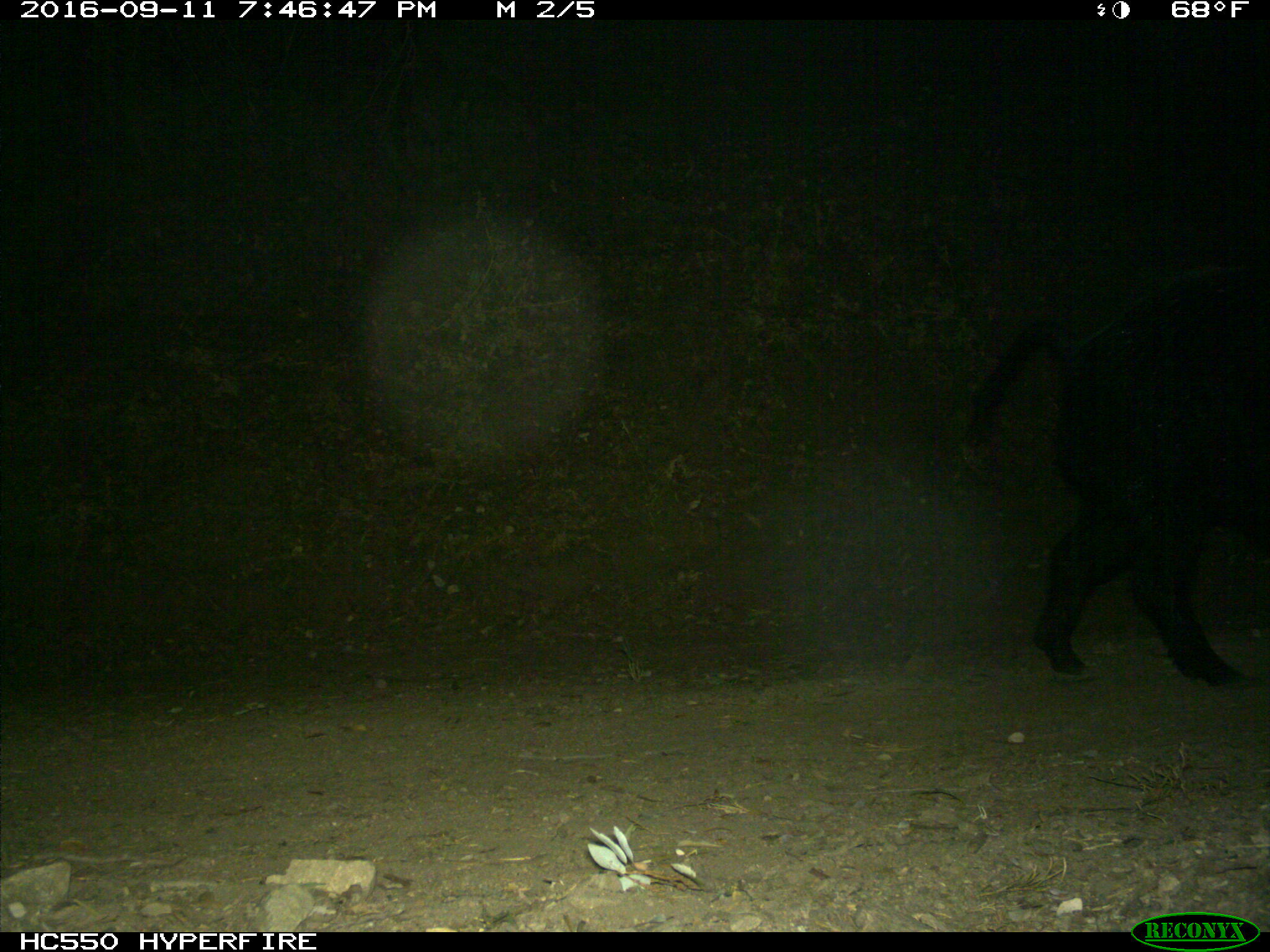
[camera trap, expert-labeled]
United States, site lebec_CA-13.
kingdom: Animalia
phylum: Chordata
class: Mammalia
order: Artiodactyla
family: Suidae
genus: Sus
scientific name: Sus scrofa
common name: wild boar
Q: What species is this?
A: Sus scrofa (wild boar).